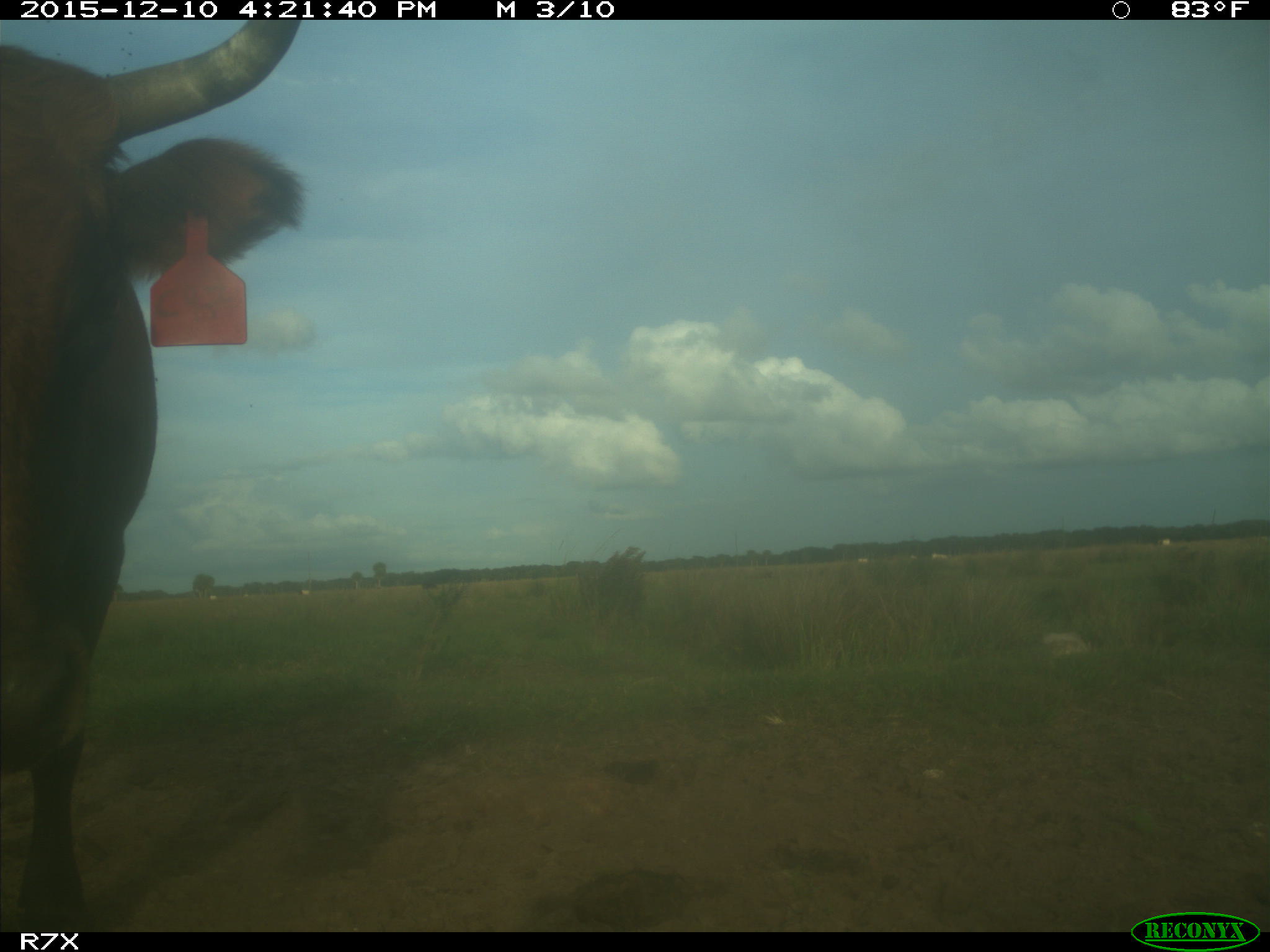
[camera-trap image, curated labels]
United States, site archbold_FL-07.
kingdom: Animalia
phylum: Chordata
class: Mammalia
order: Artiodactyla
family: Bovidae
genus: Bos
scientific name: Bos taurus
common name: domestic cow